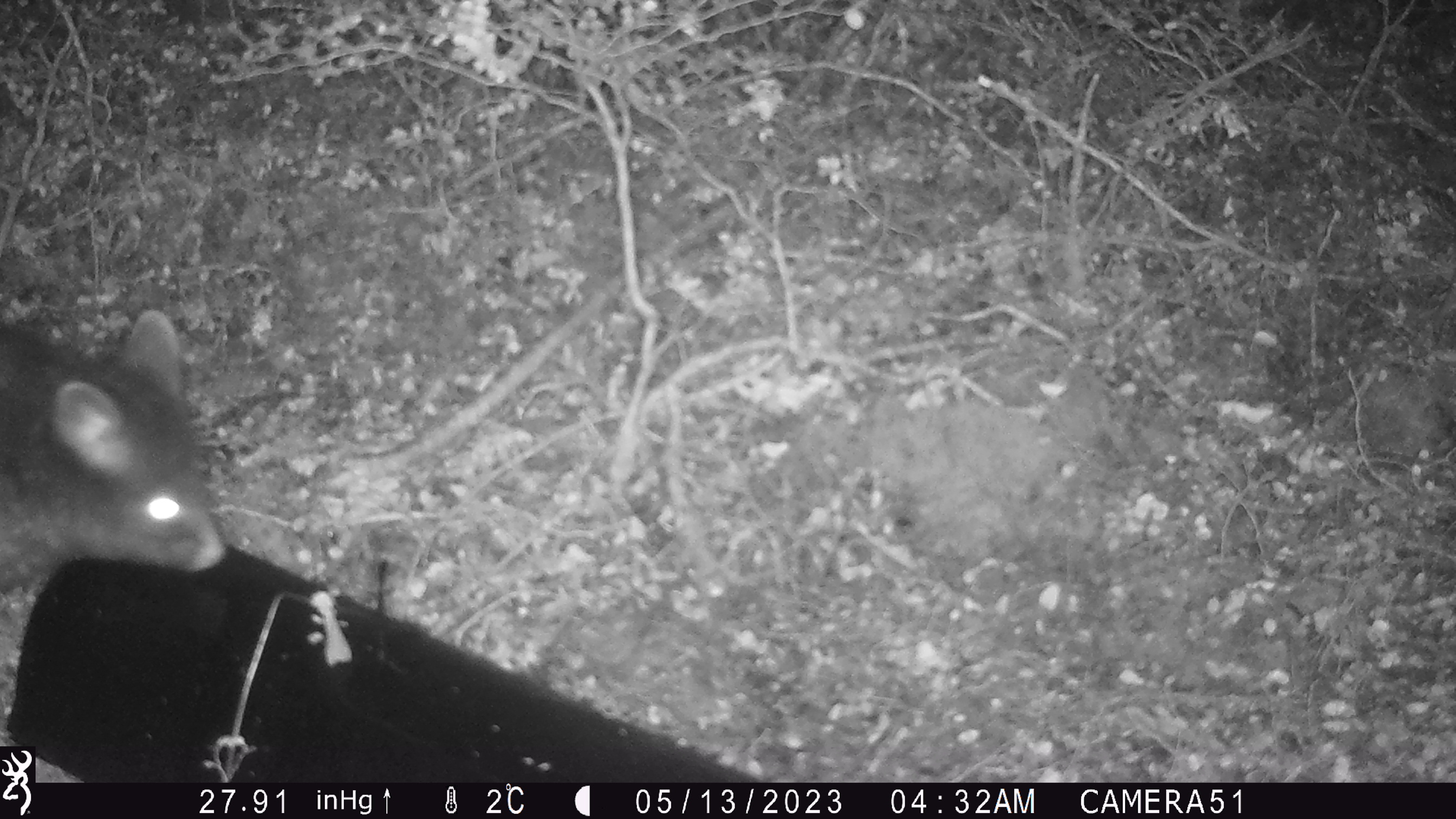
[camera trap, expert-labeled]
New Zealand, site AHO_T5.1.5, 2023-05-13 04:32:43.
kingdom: Animalia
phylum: Chordata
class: Mammalia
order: Carnivora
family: Mustelidae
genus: Mustela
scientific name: Mustela erminea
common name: stoat